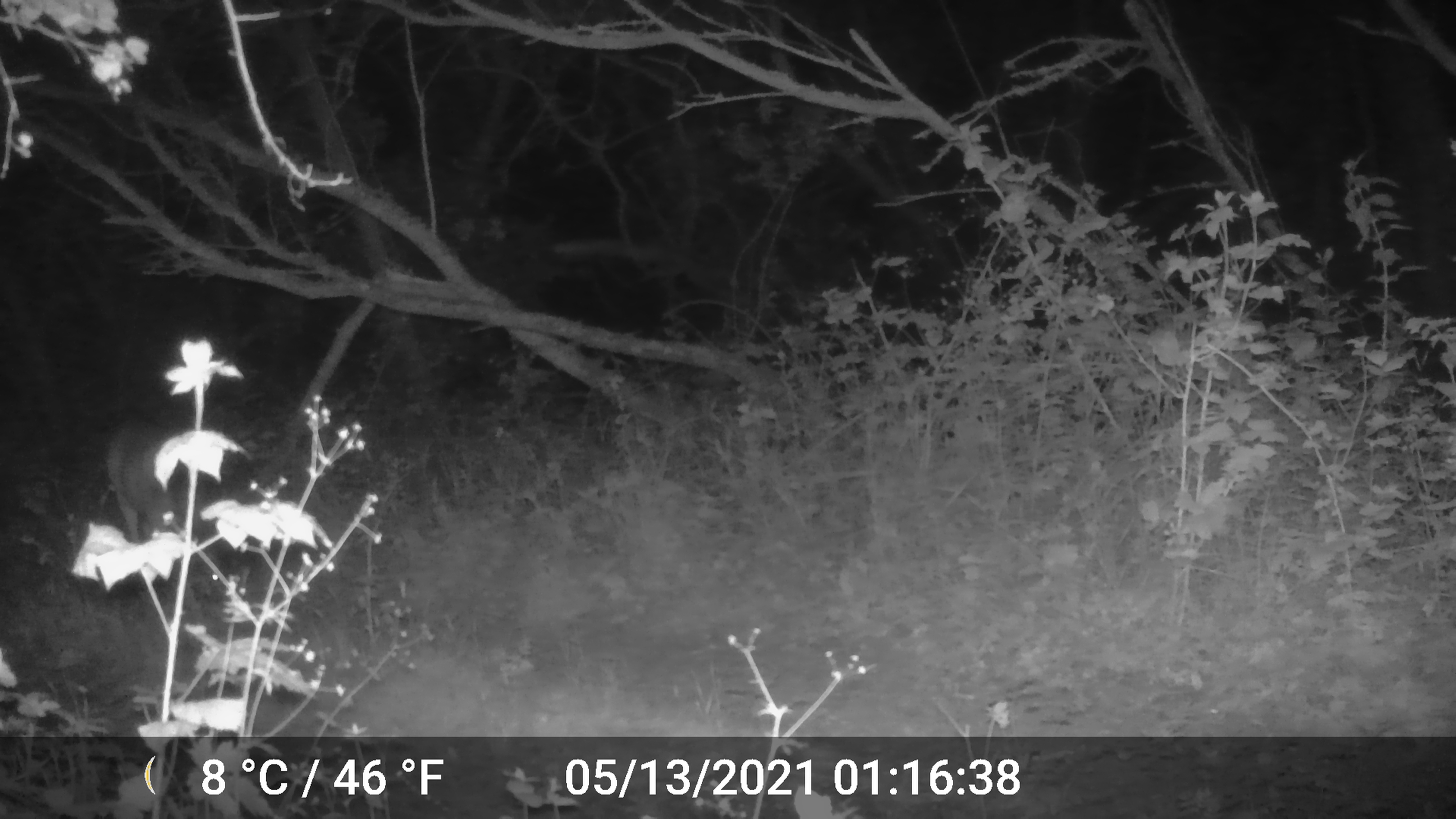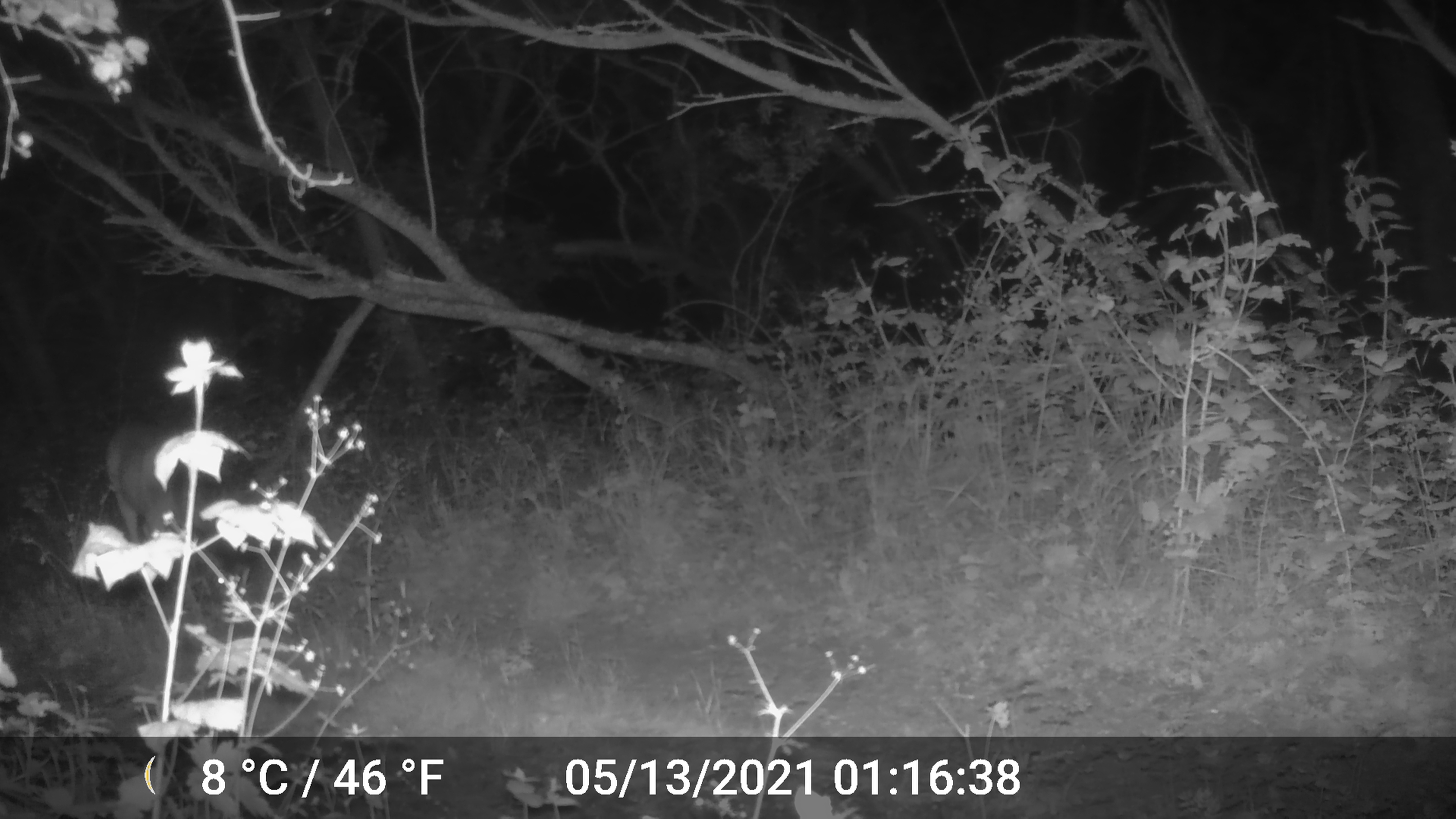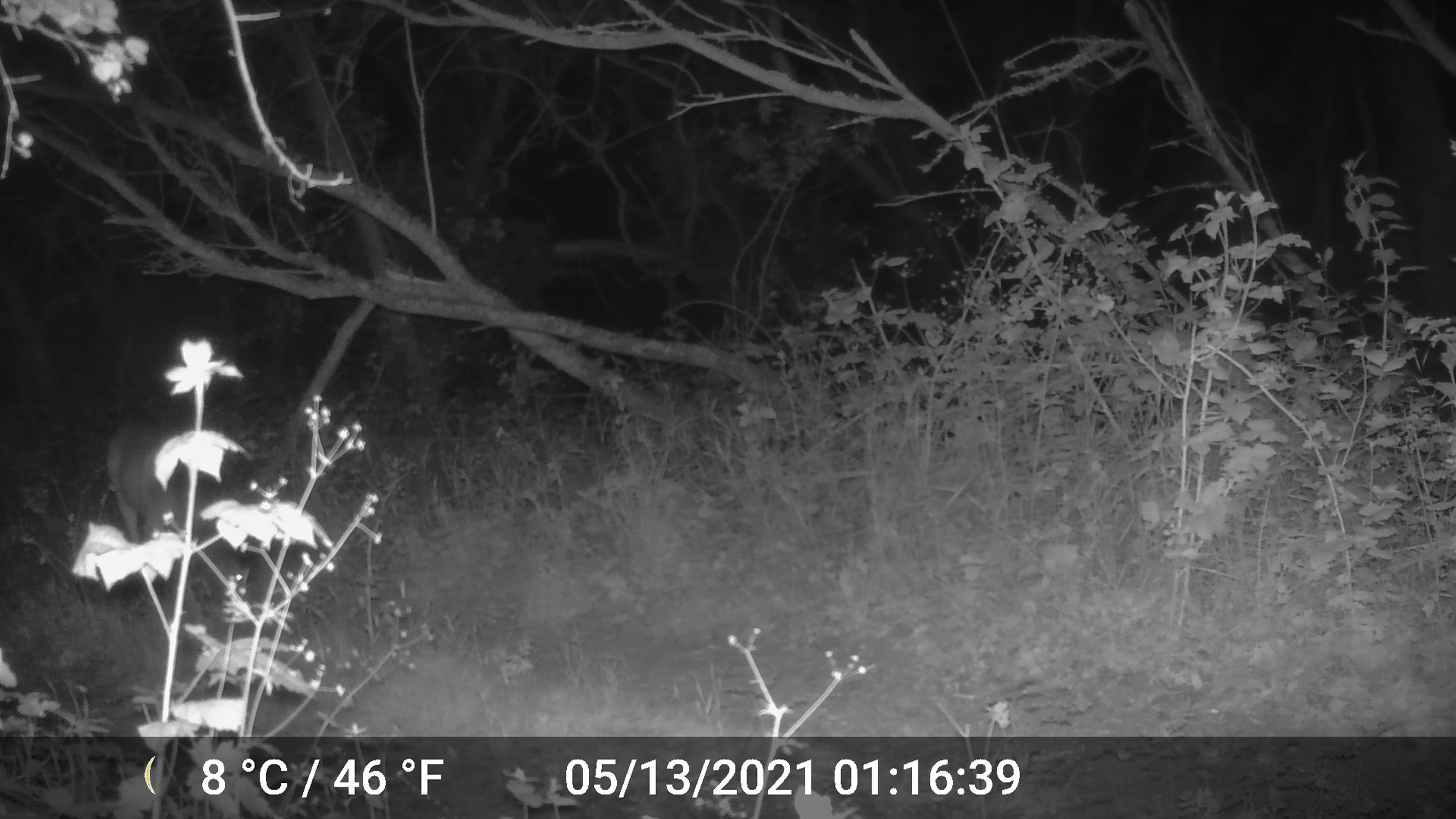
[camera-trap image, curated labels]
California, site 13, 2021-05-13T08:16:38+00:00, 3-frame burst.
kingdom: Animalia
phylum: Chordata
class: Mammalia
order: Artiodactyla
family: Cervidae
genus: Odocoileus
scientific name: Odocoileus hemionus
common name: mule deer